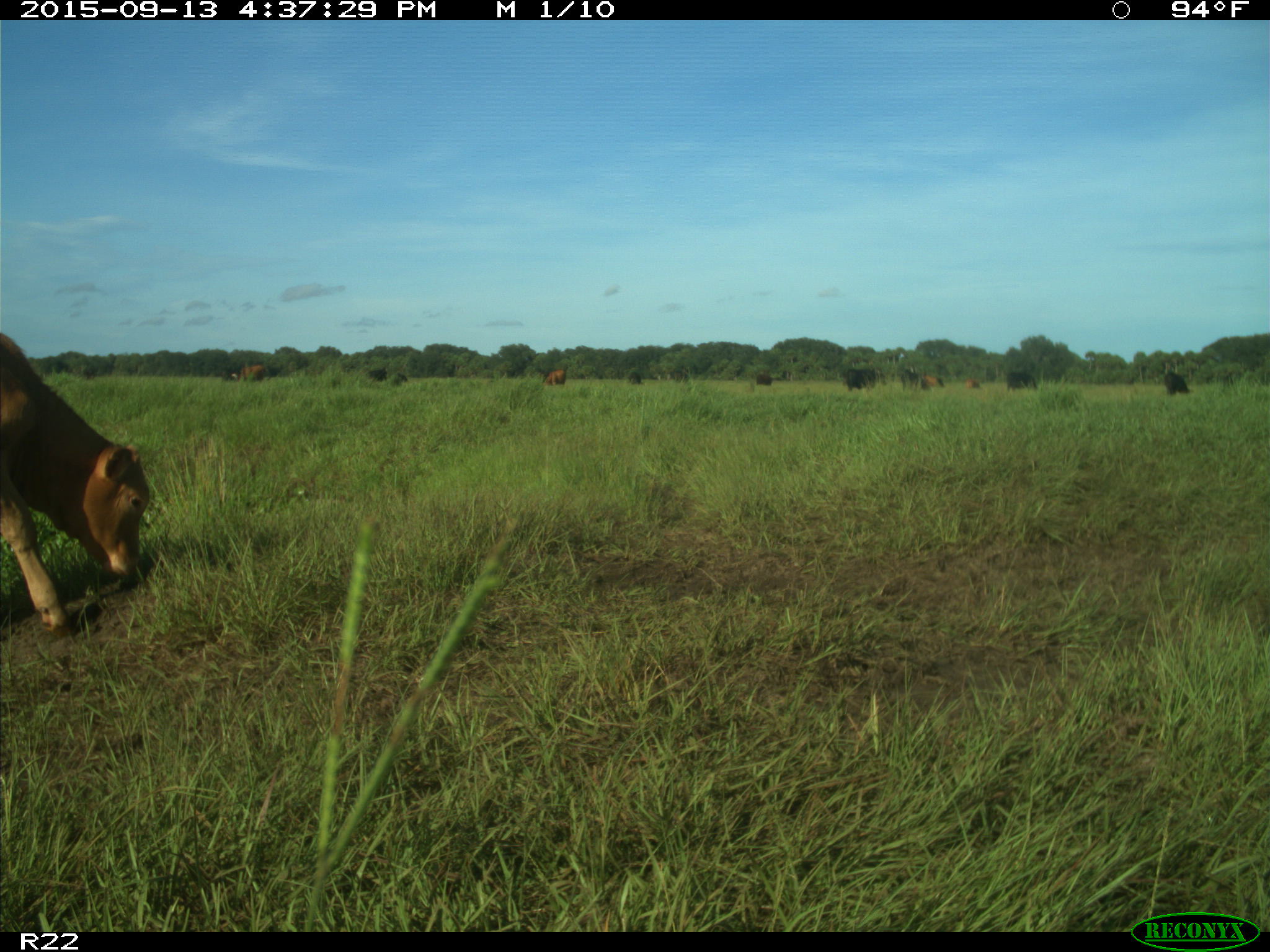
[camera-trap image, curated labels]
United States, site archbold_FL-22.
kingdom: Animalia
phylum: Chordata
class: Mammalia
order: Artiodactyla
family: Bovidae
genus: Bos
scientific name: Bos taurus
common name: domestic cow